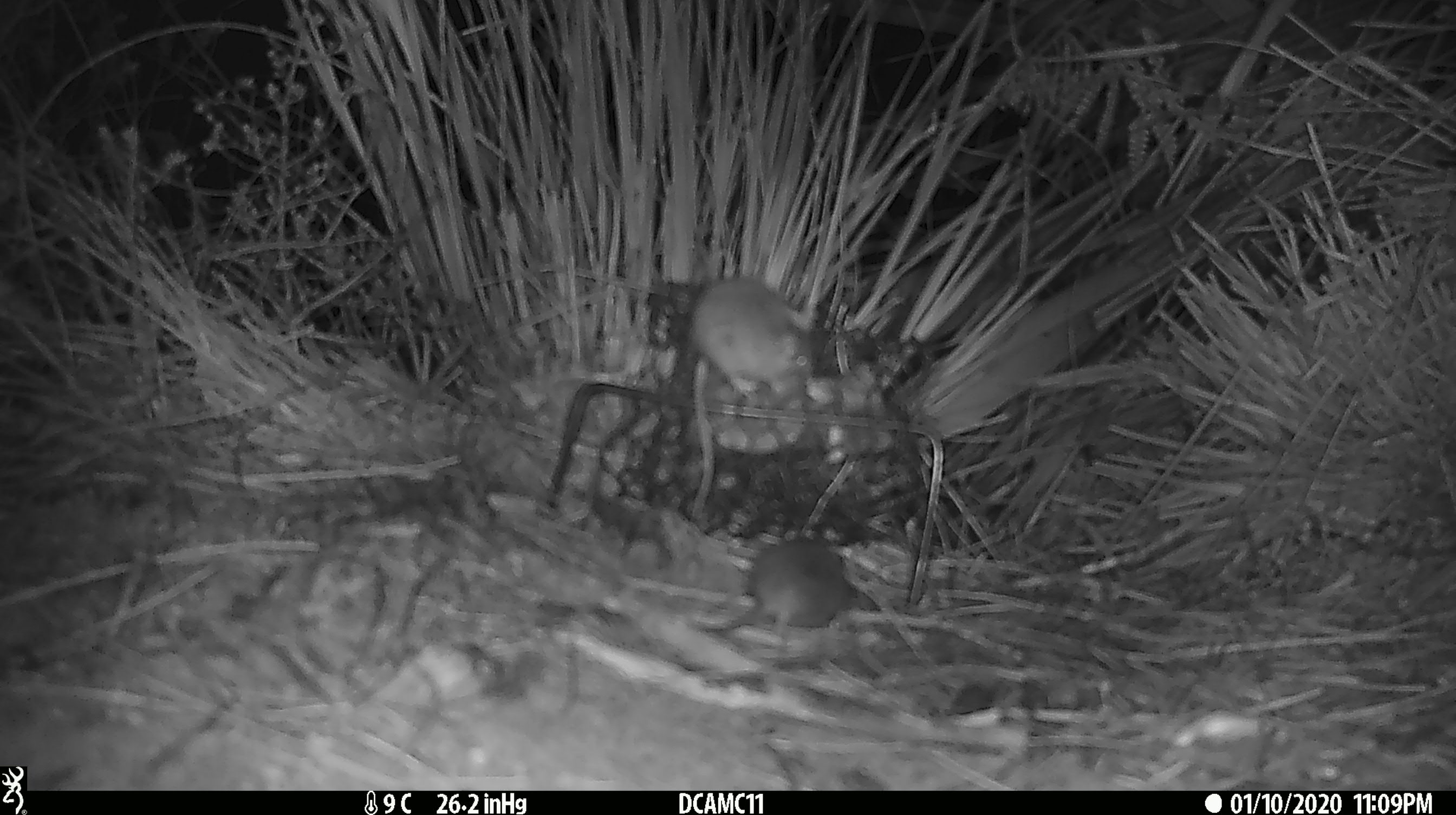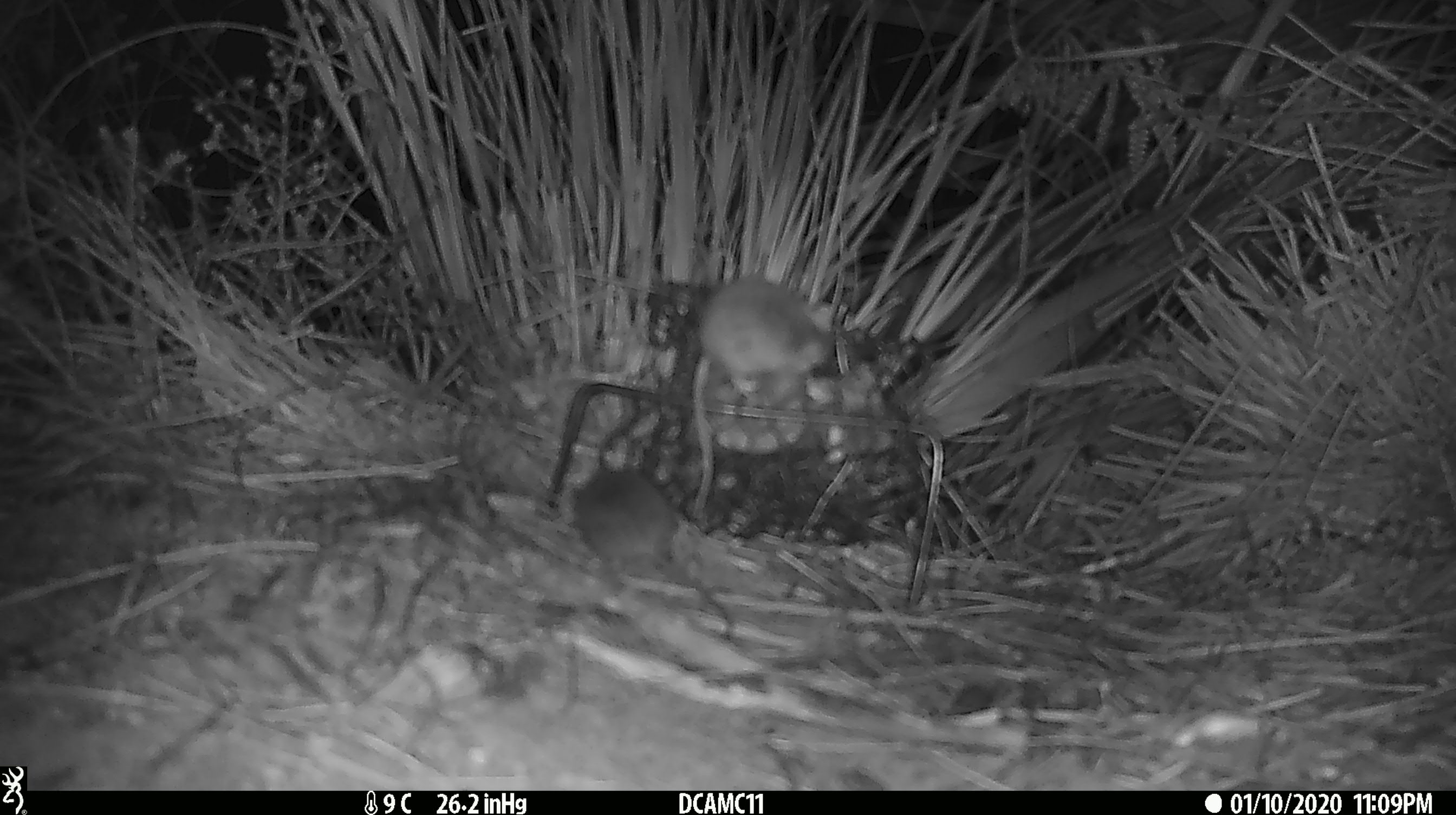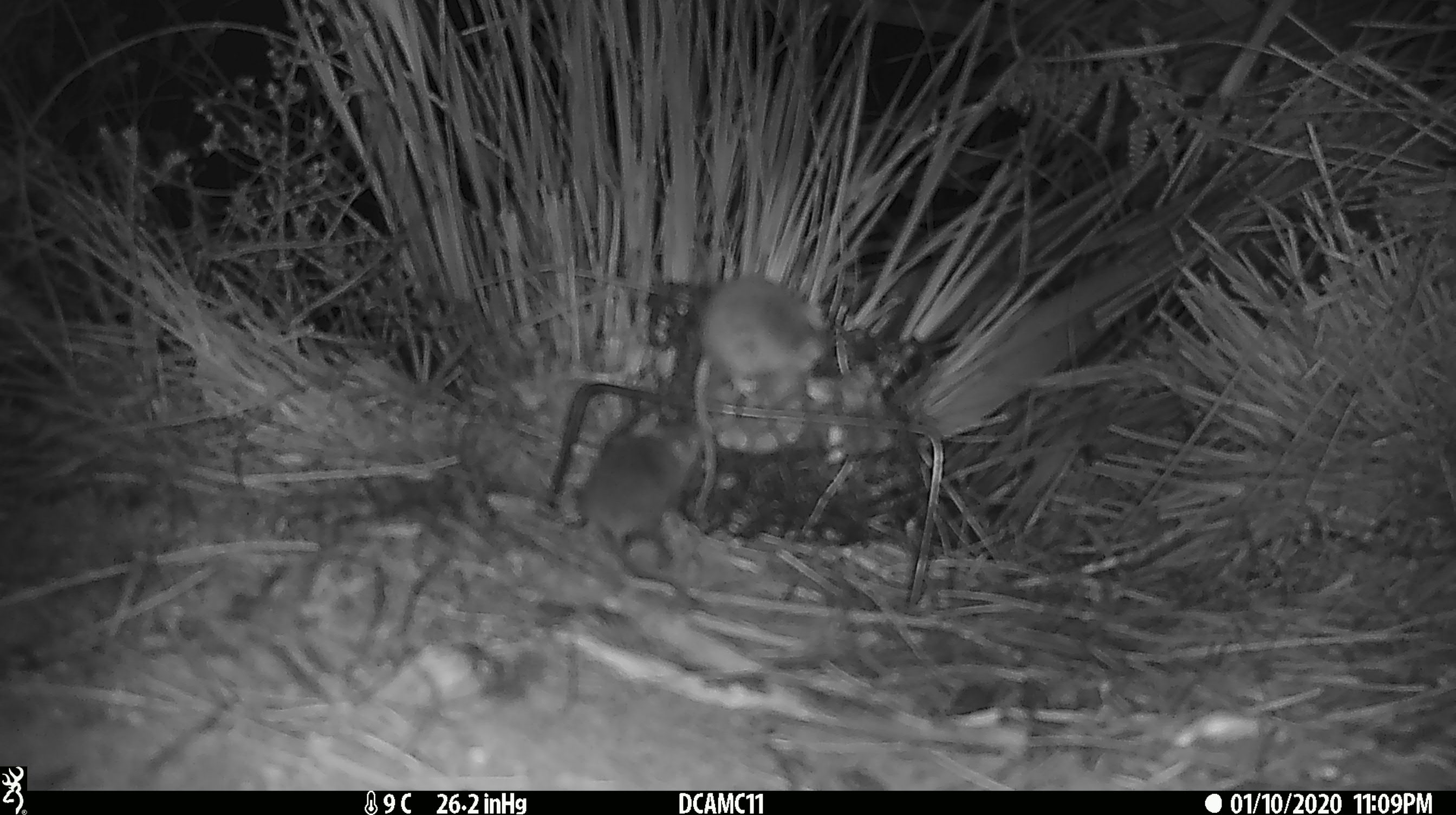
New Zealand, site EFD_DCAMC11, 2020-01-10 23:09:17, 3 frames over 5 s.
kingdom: Animalia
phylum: Chordata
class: Mammalia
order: Rodentia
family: Muridae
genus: Mus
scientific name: Mus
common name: mouse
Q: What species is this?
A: Mouse (Mus).